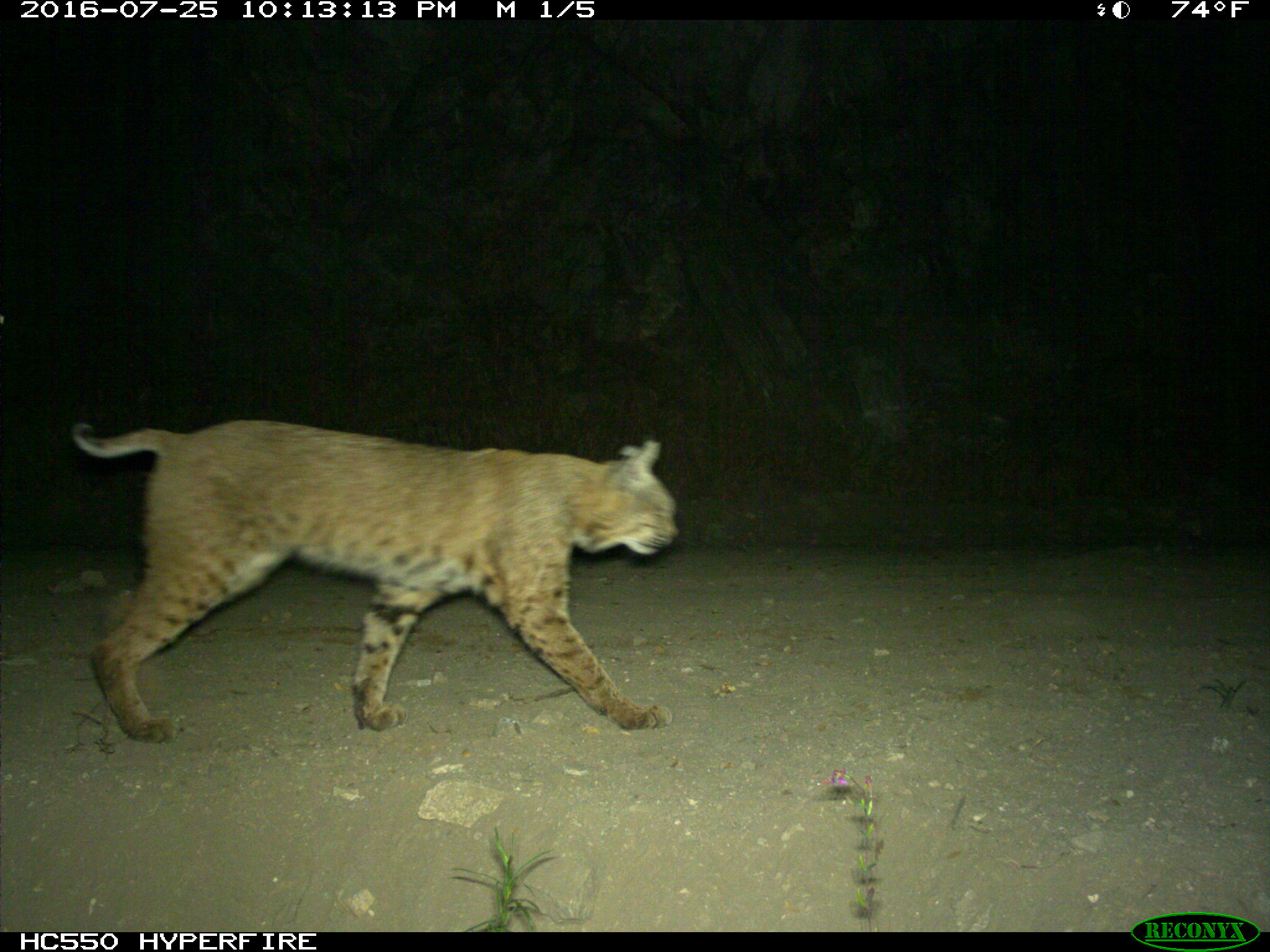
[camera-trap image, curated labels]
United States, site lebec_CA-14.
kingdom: Animalia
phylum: Chordata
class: Mammalia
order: Carnivora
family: Felidae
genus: Lynx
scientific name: Lynx rufus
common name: bobcat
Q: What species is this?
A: Lynx rufus (bobcat).